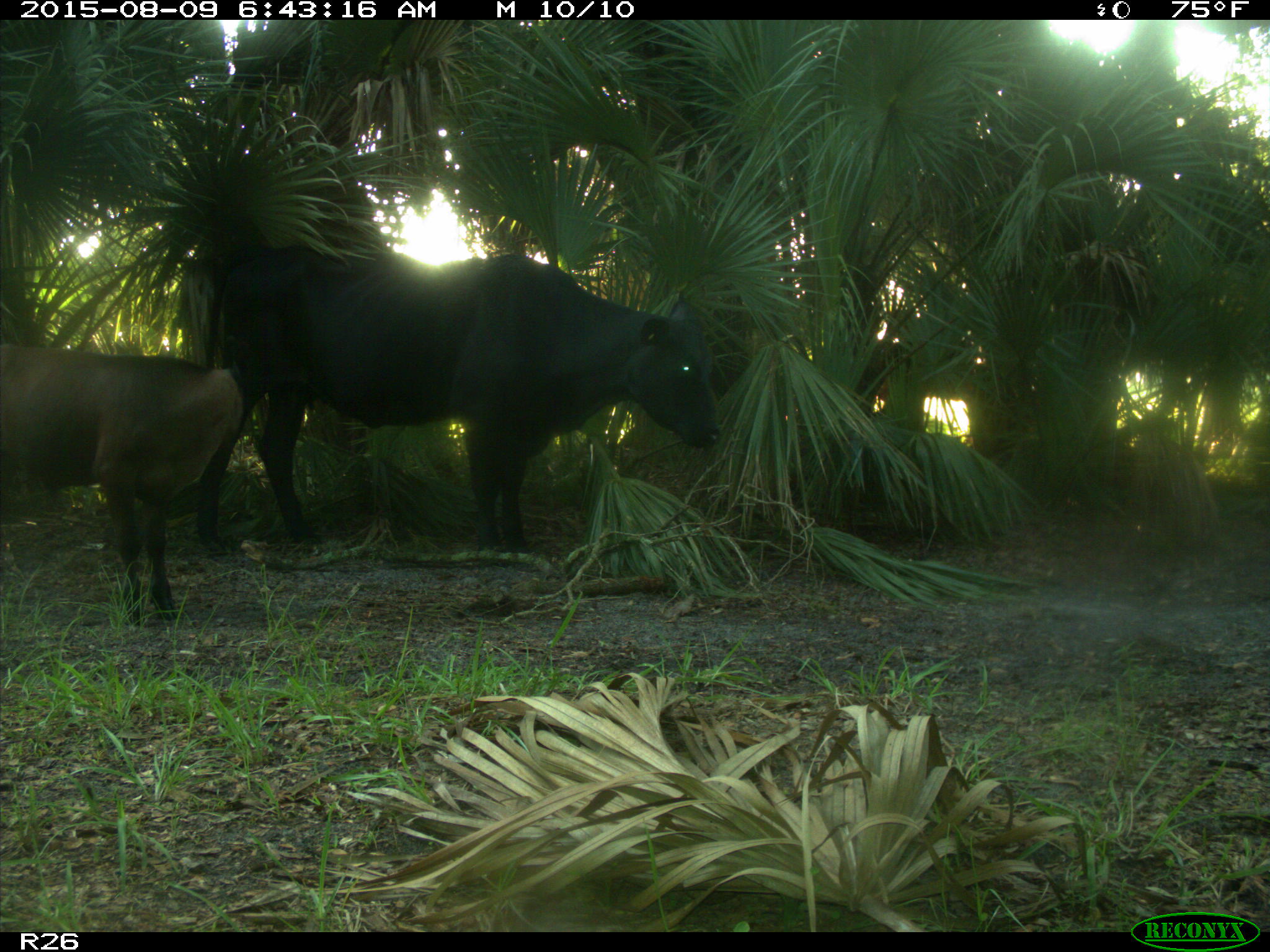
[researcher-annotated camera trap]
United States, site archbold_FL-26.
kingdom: Animalia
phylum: Chordata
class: Mammalia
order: Artiodactyla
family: Bovidae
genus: Bos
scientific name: Bos taurus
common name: domestic cow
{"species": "Bos taurus (domestic cow)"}